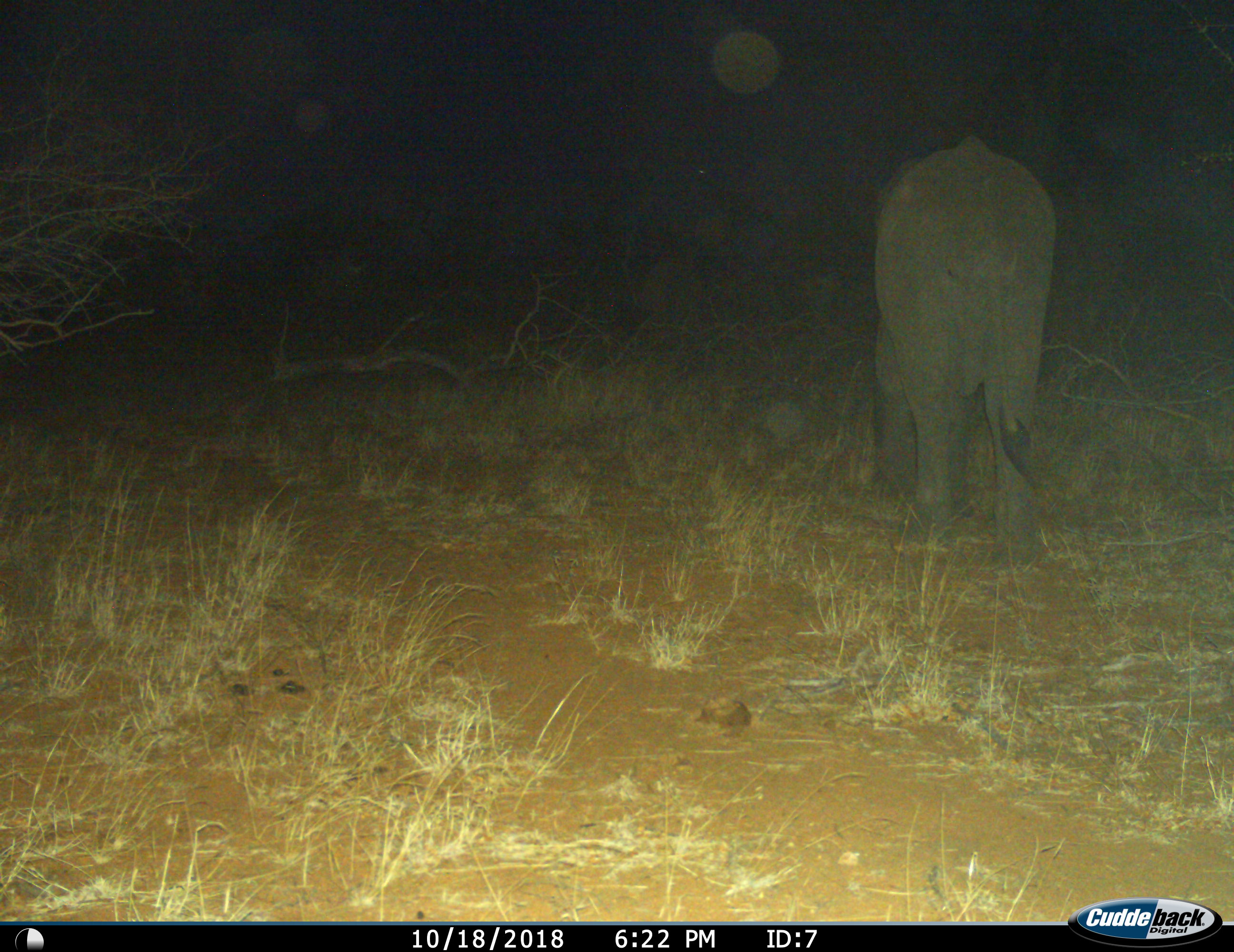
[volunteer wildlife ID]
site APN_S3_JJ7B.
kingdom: Animalia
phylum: Chordata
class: Mammalia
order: Proboscidea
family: Elephantidae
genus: Loxodonta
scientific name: Loxodonta africana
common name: african bush elephant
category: elephant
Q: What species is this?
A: Elephant (african bush elephant) (Loxodonta africana).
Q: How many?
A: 1.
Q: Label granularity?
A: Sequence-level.